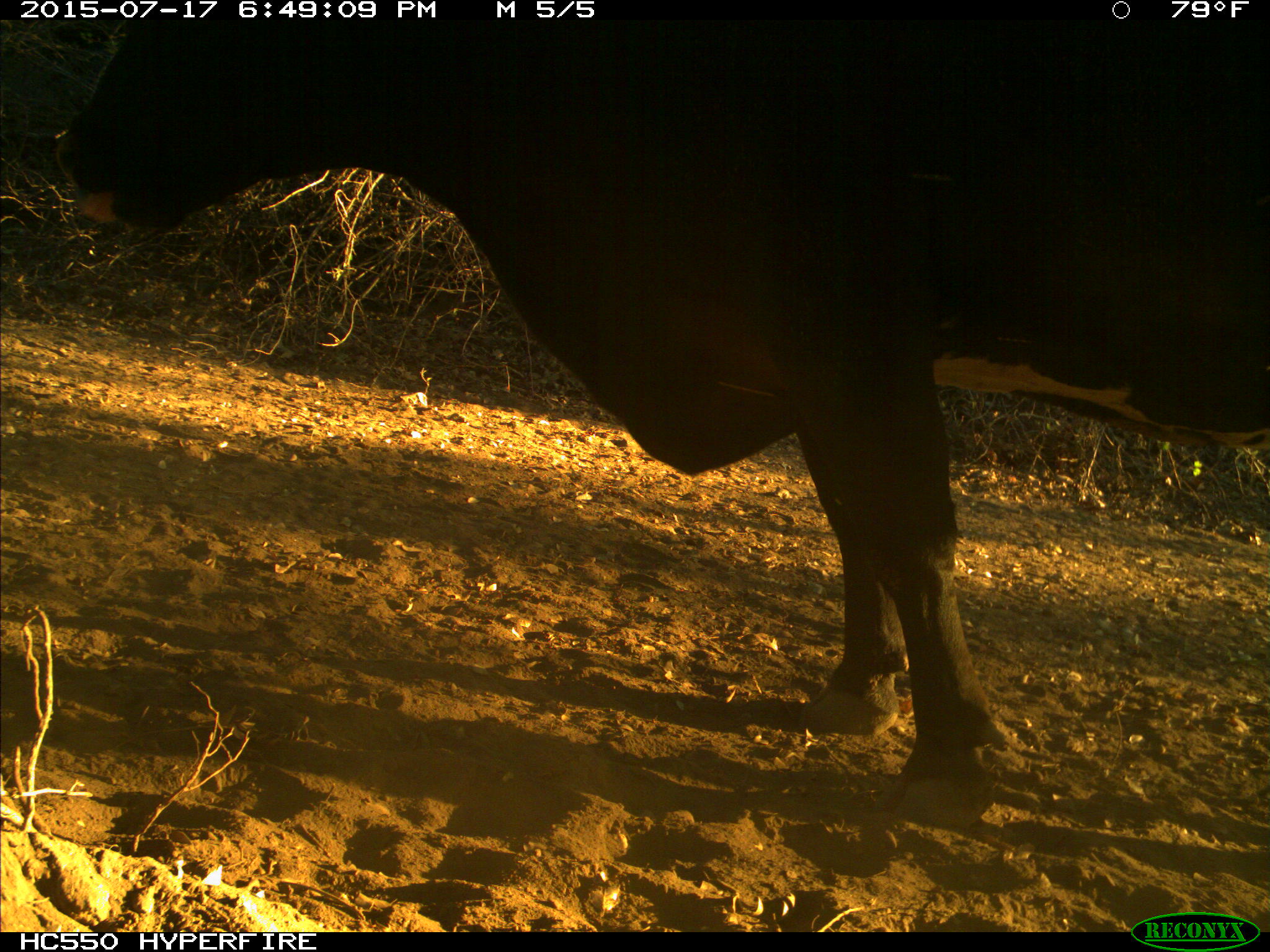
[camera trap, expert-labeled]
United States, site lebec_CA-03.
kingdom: Animalia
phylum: Chordata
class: Mammalia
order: Artiodactyla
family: Bovidae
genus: Bos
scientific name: Bos taurus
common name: domestic cow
Bos taurus (domestic cow).